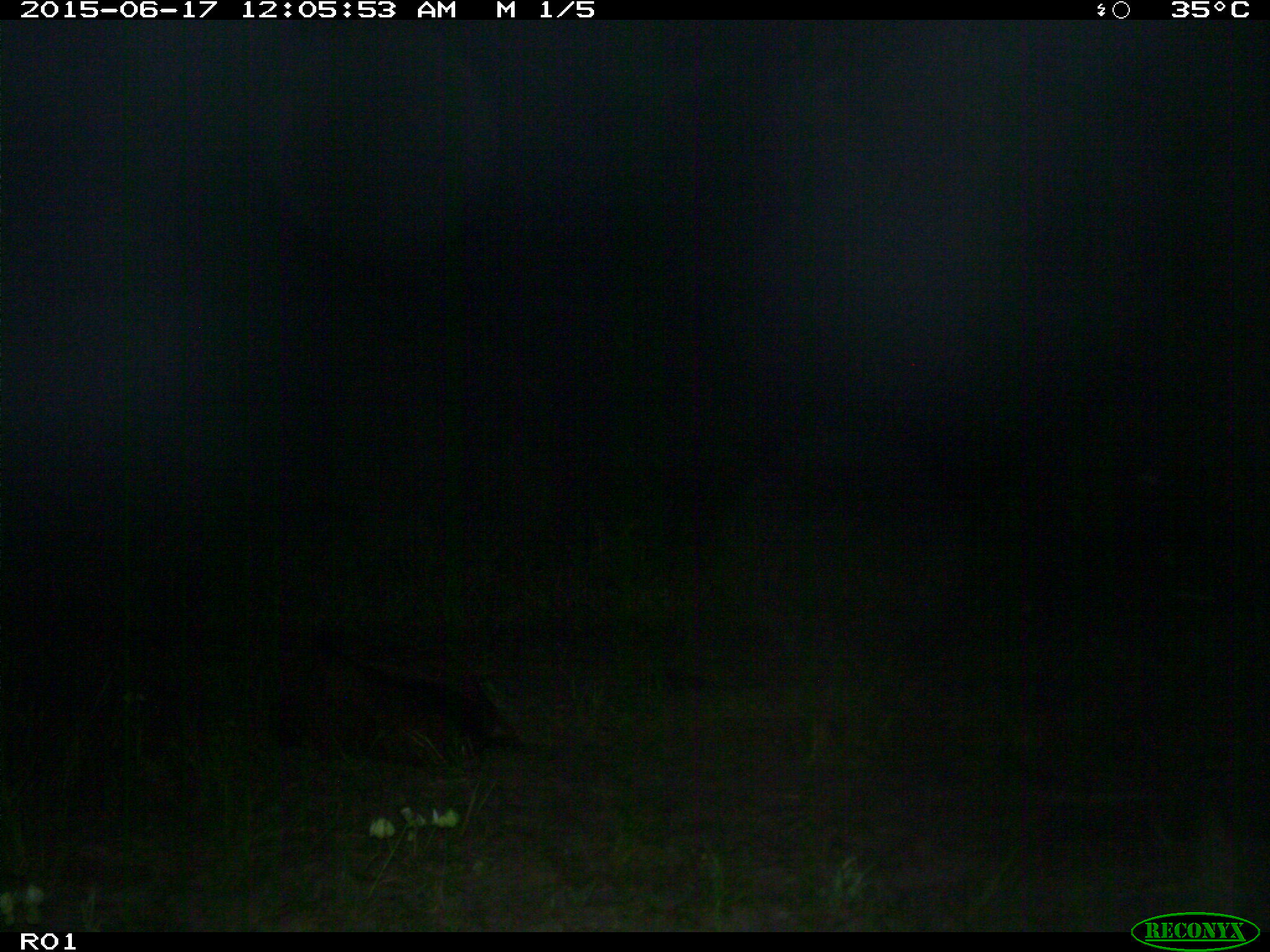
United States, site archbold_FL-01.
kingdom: Animalia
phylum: Chordata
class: Mammalia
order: Artiodactyla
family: Bovidae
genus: Bos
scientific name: Bos taurus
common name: domestic cow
Bos taurus (domestic cow).